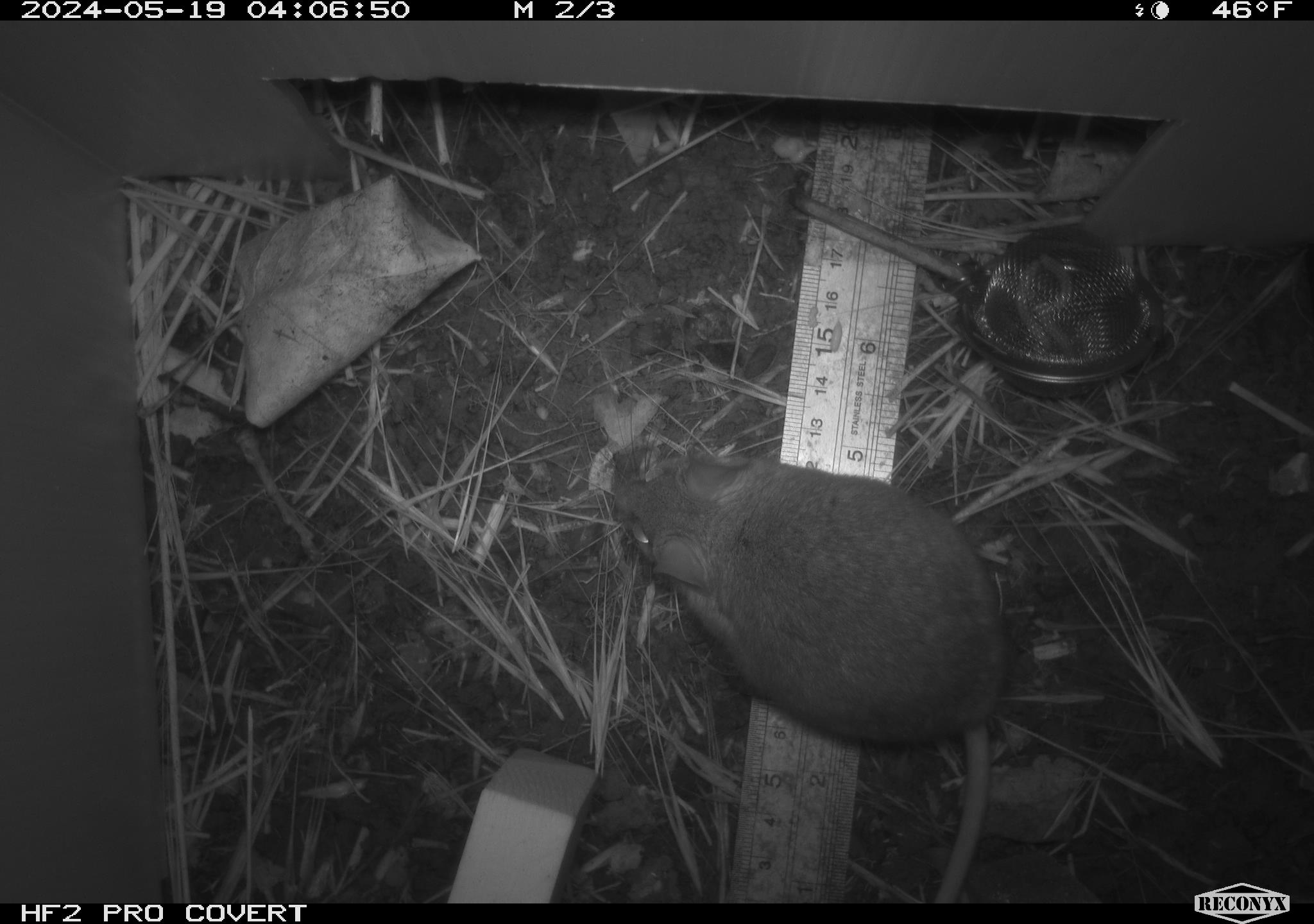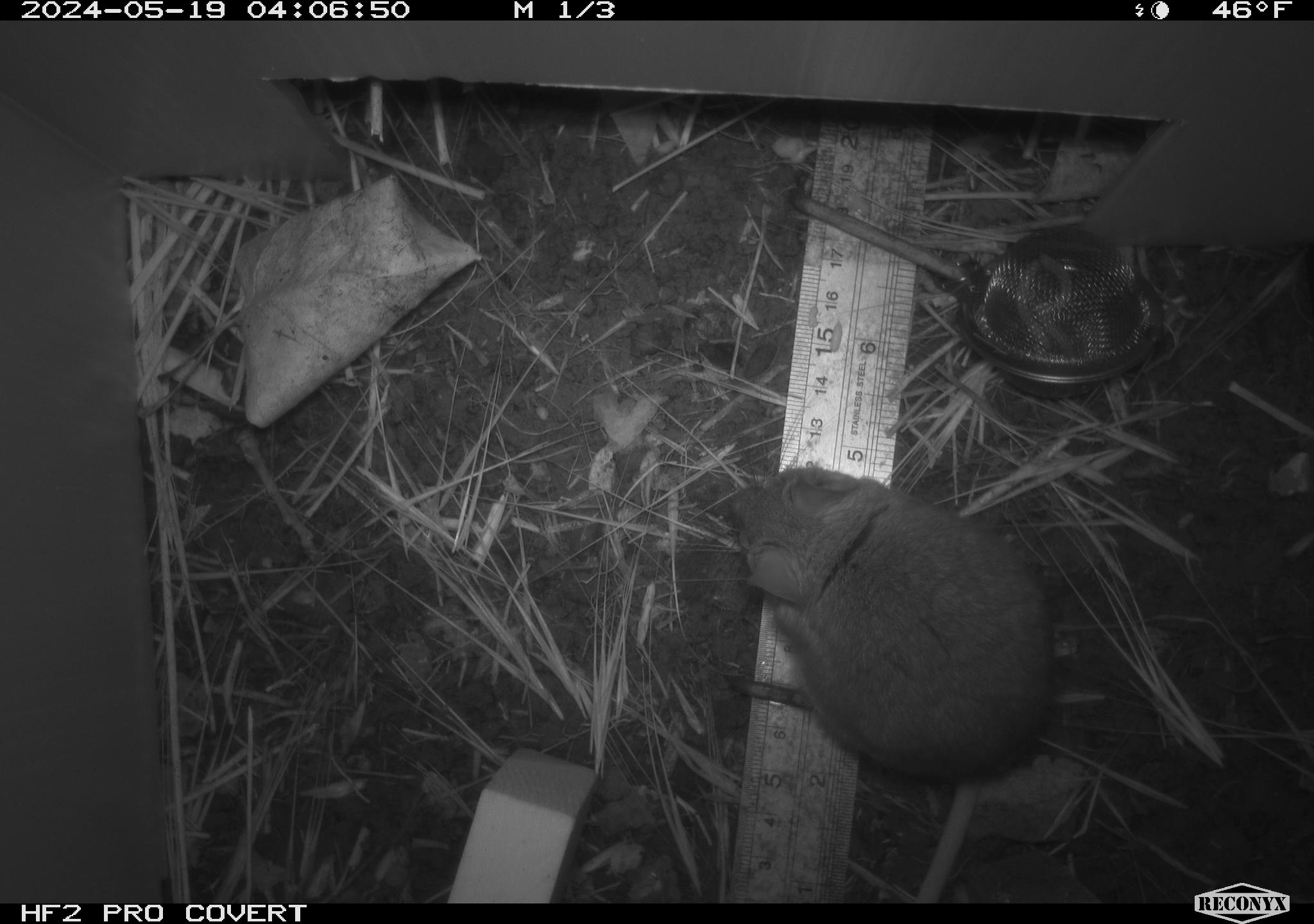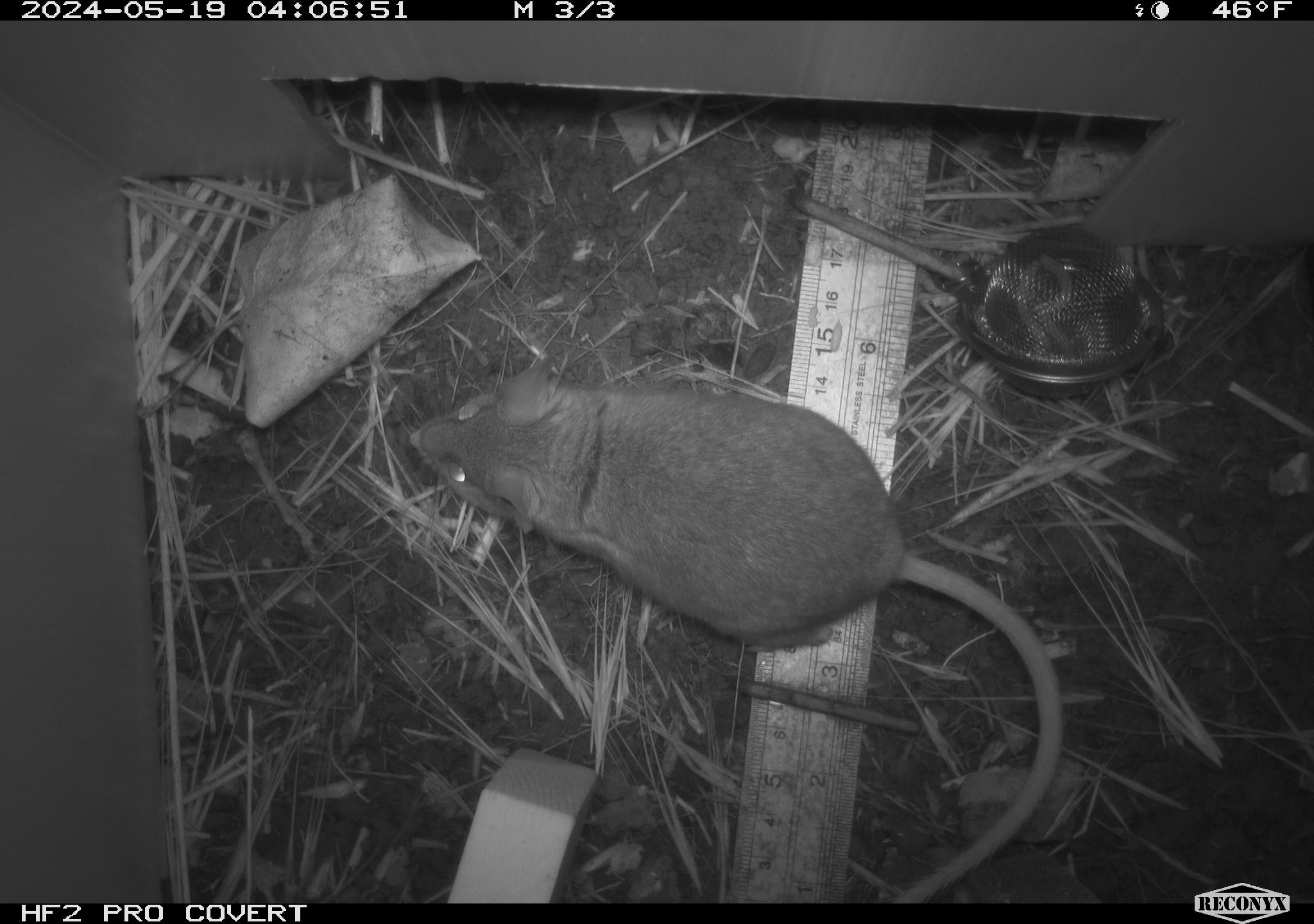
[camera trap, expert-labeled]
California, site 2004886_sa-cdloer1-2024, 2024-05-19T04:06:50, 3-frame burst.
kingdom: Animalia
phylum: Chordata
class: Mammalia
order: Rodentia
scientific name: Rodentia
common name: mouse species